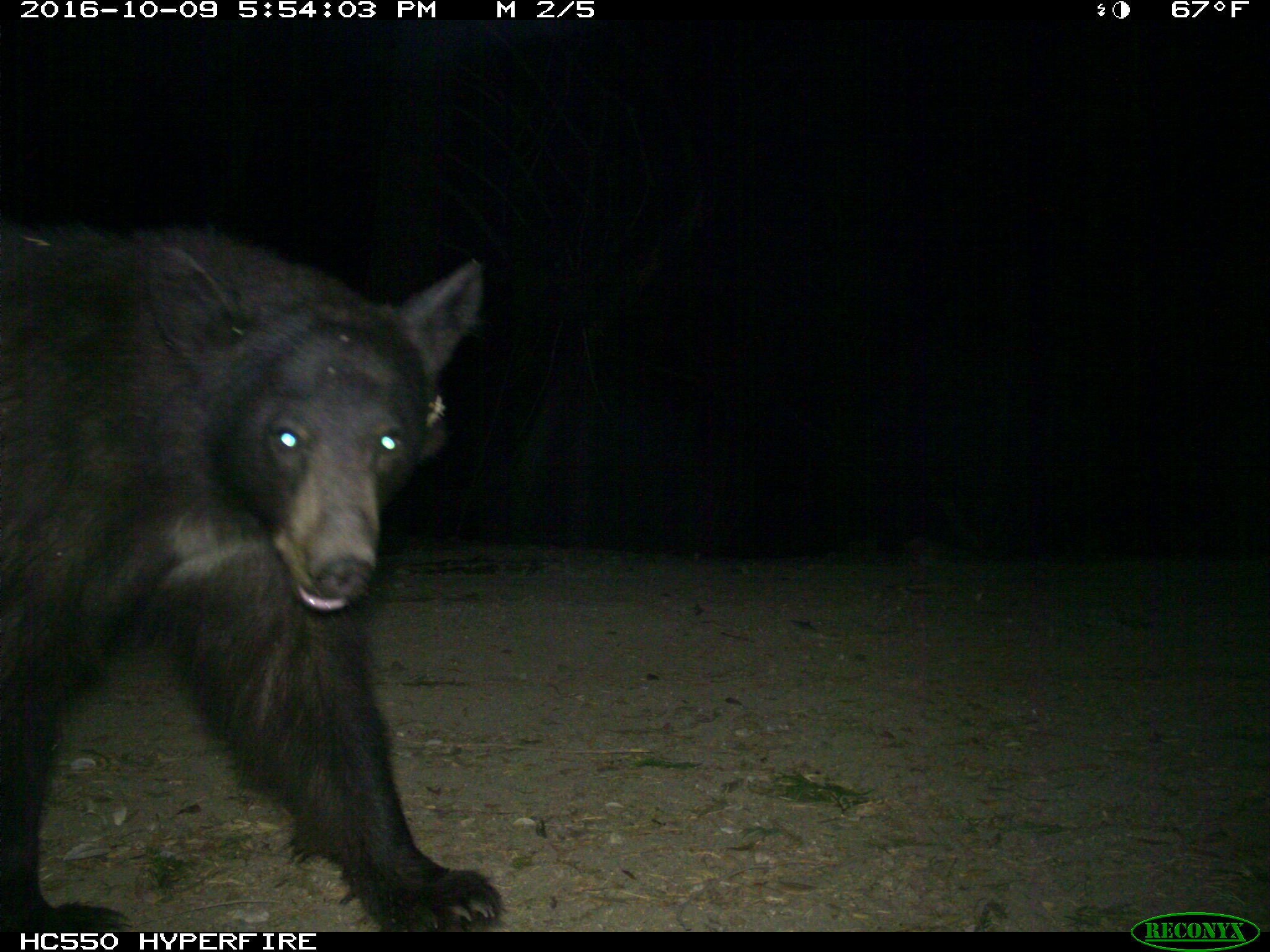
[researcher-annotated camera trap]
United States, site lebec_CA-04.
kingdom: Animalia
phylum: Chordata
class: Mammalia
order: Carnivora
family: Ursidae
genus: Ursus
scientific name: Ursus americanus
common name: american black bear